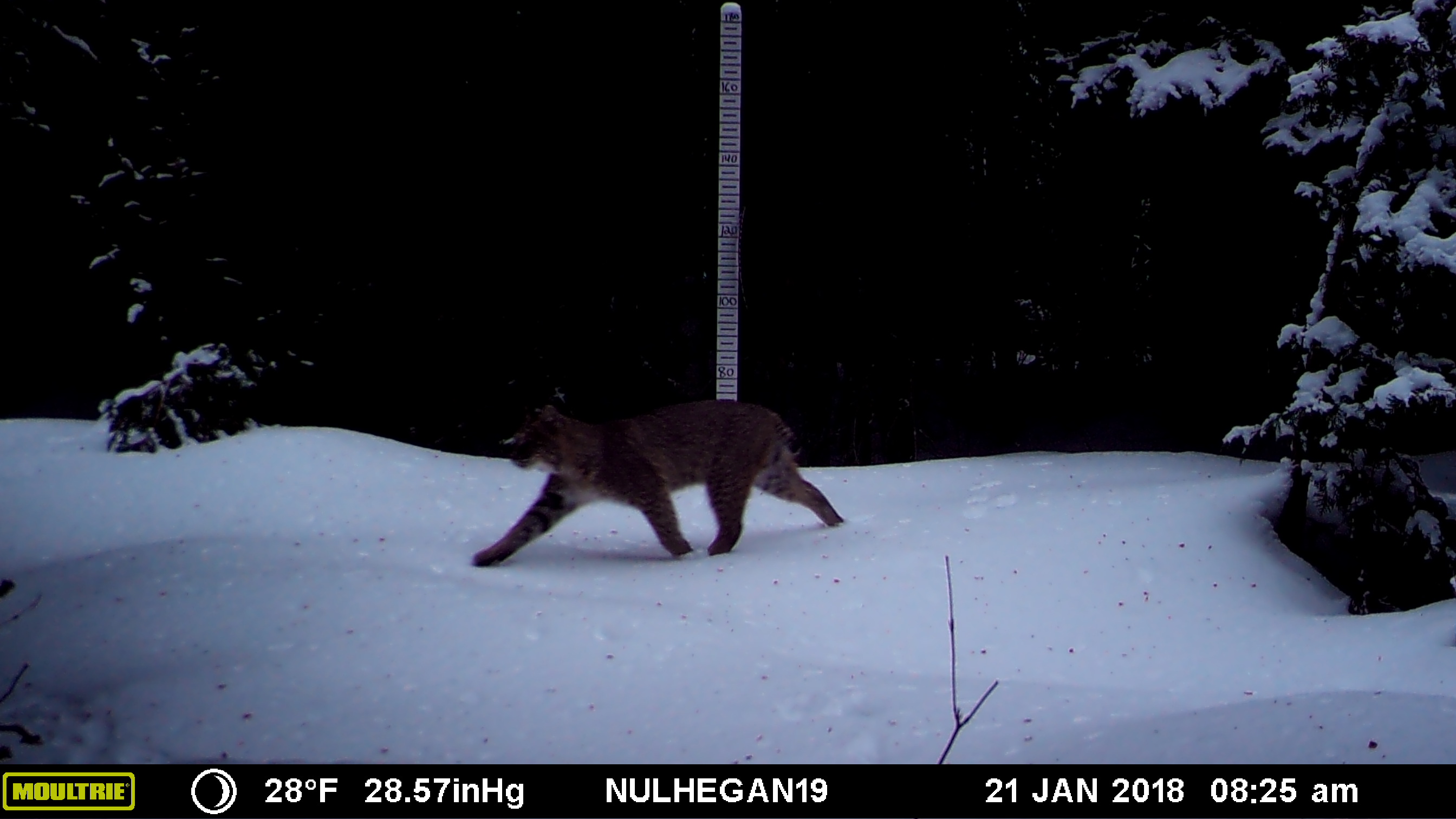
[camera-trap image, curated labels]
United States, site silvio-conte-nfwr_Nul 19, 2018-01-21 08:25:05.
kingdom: Animalia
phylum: Chordata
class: Mammalia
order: Carnivora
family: Felidae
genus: Lynx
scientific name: Lynx rufus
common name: bobcat